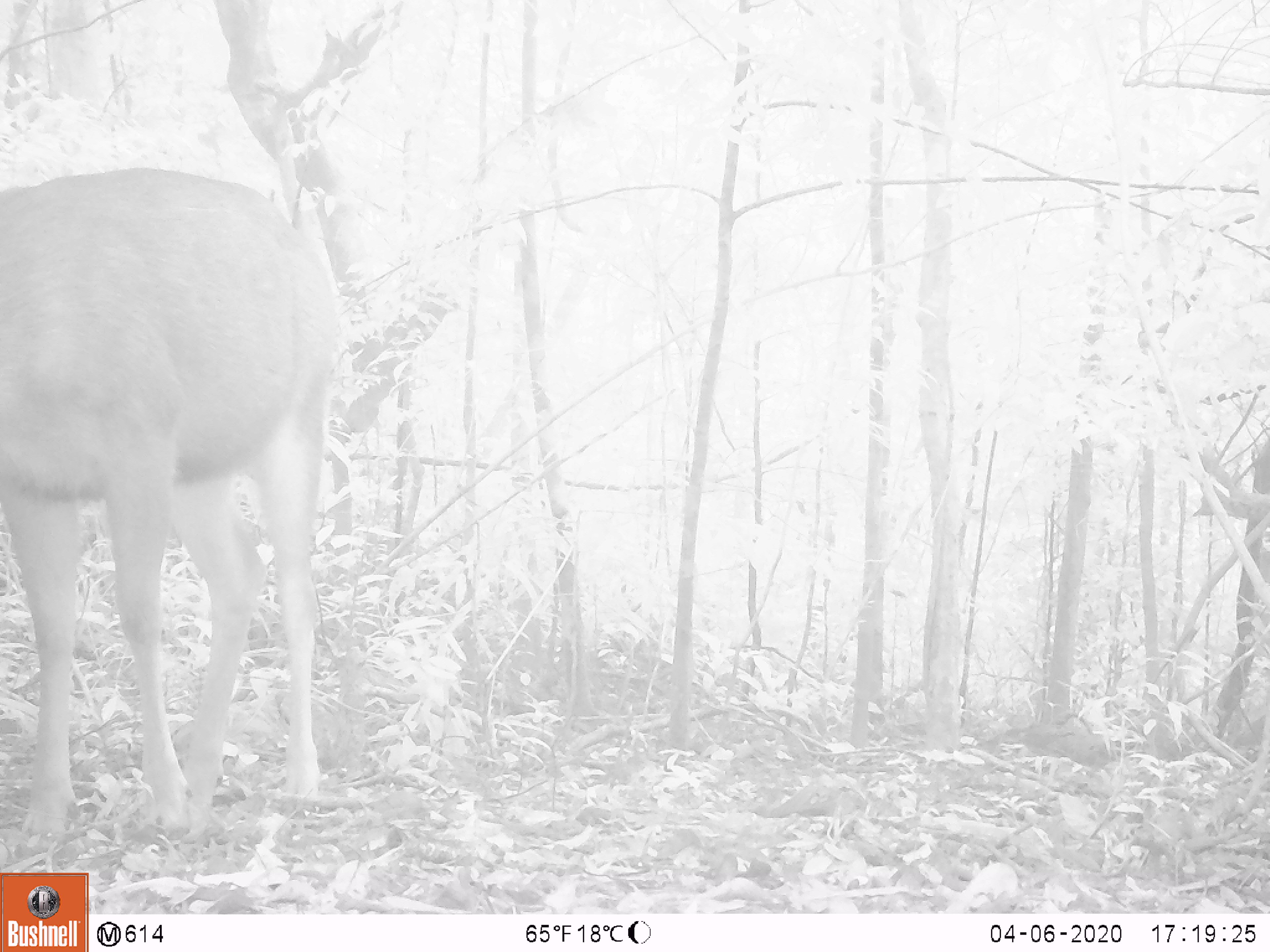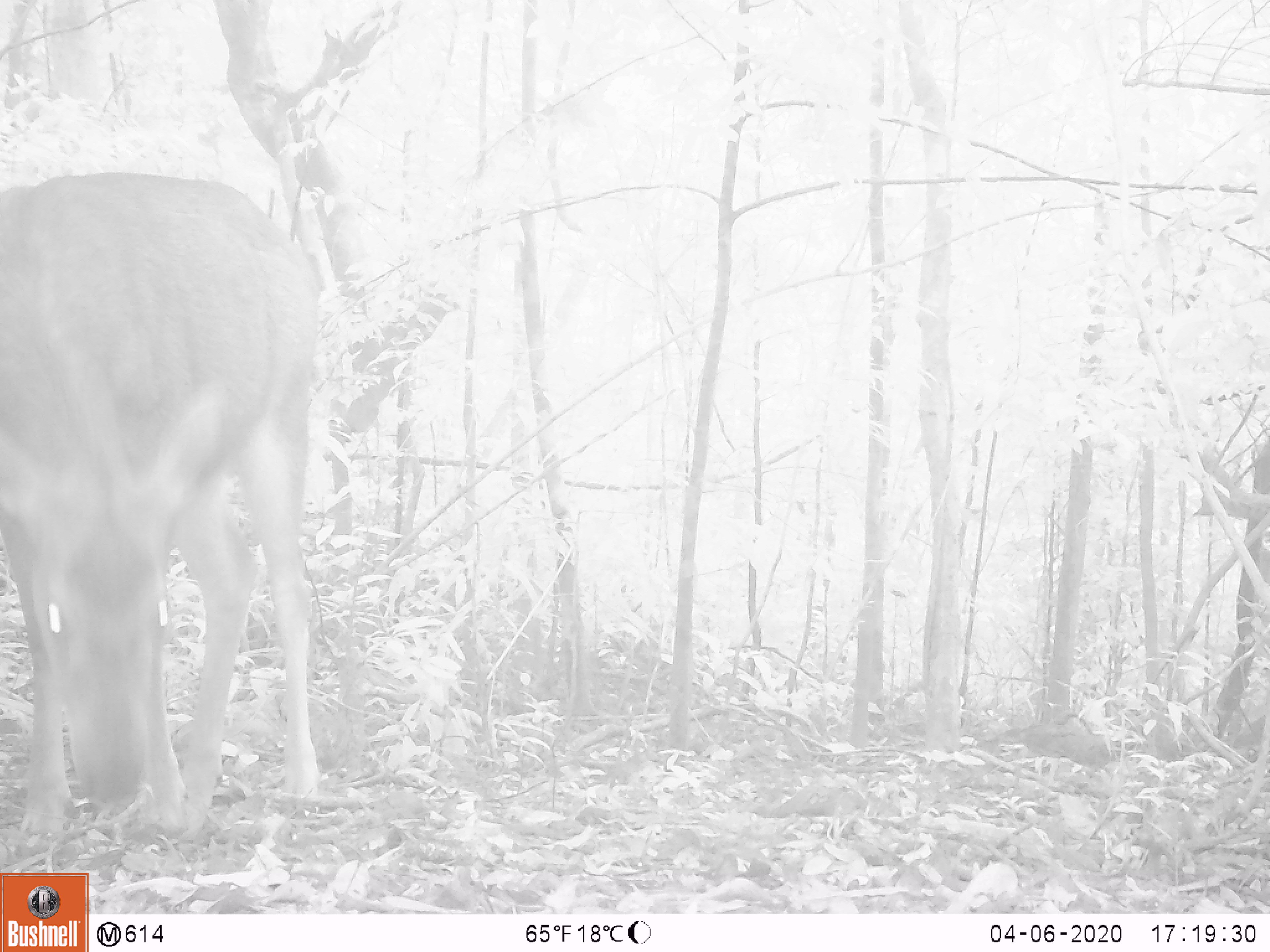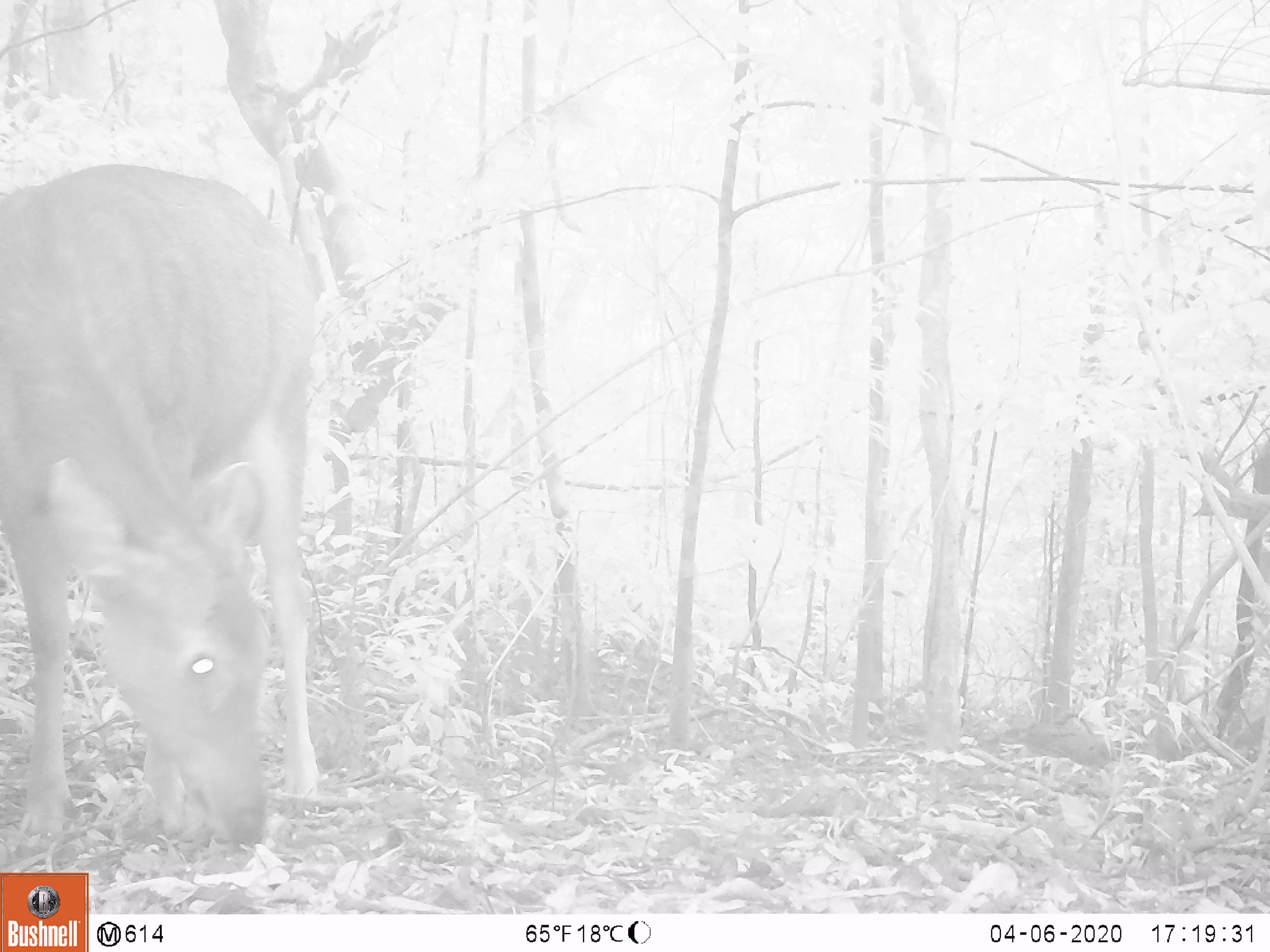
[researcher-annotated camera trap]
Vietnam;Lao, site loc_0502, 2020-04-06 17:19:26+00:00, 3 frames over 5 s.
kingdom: Animalia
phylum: Chordata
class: Mammalia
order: Artiodactyla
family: Cervidae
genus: Rusa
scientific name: Rusa unicolor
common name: sambar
Sambar (Rusa unicolor). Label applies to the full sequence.